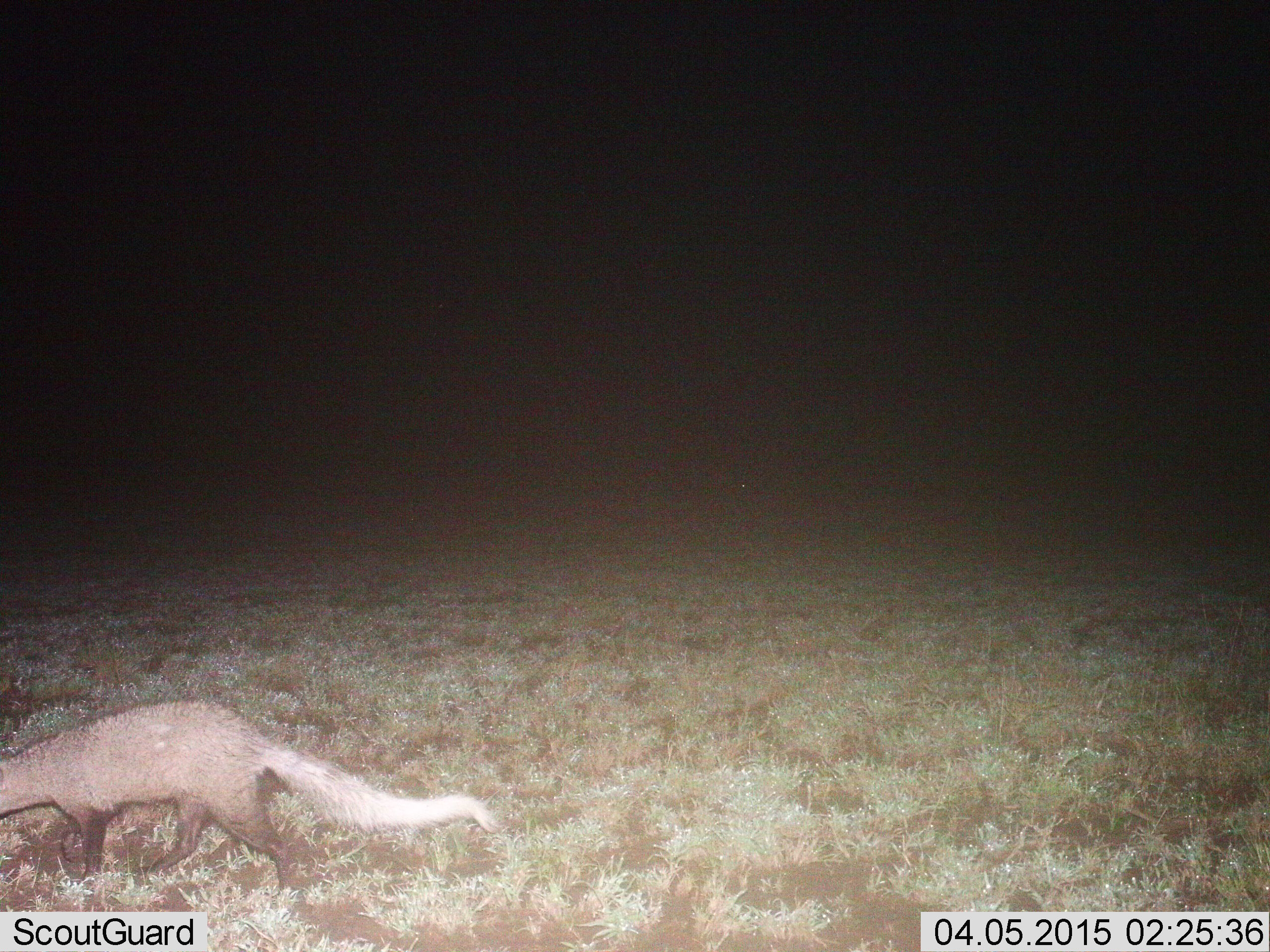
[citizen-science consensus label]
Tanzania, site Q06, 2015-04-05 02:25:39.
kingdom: Animalia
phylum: Chordata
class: Mammalia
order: Carnivora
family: Herpestidae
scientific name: Herpestidae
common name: mongoose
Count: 1.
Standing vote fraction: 10%.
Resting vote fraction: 0%.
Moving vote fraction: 90%.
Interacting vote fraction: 0%.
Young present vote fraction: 0%.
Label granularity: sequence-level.